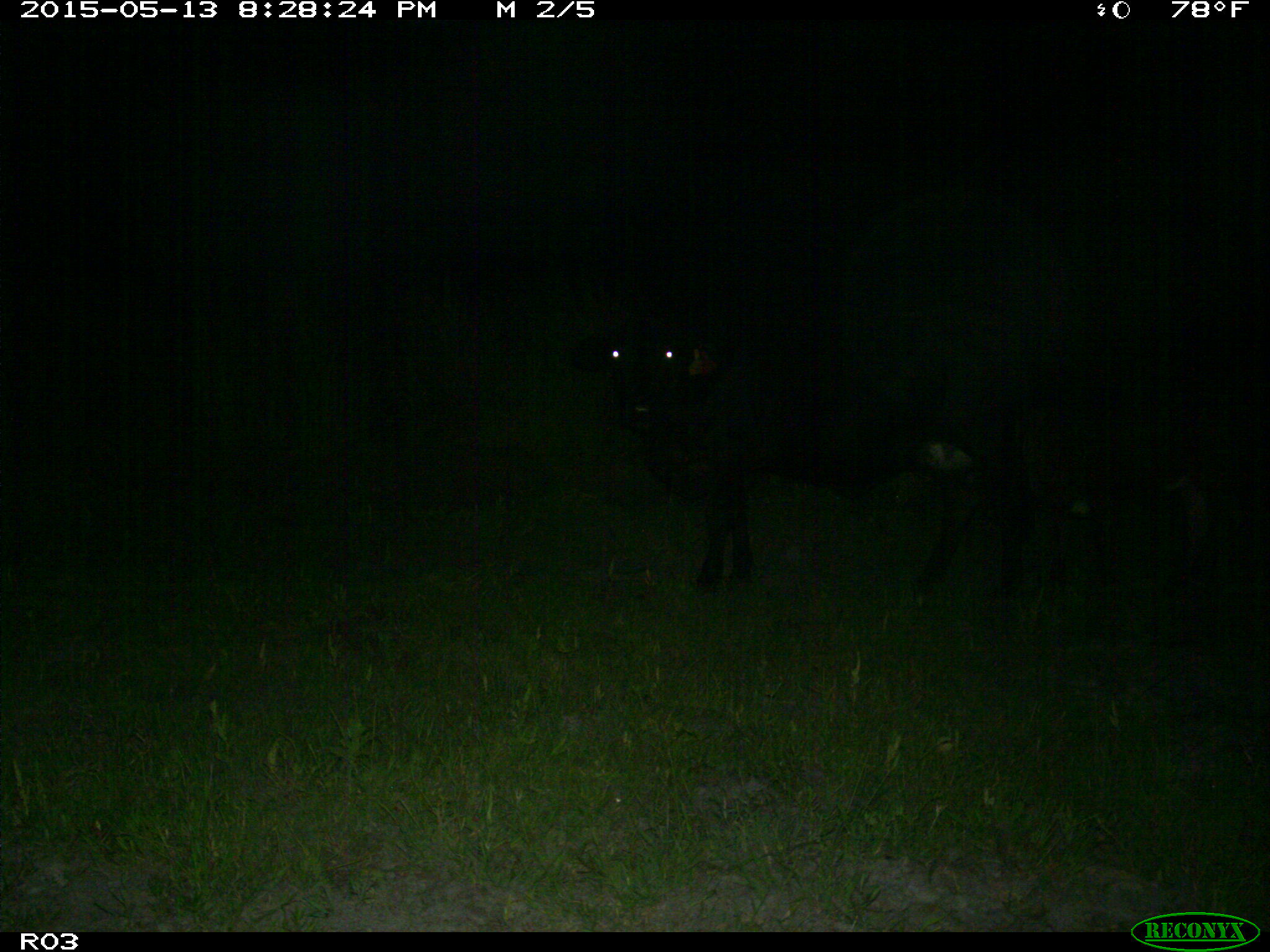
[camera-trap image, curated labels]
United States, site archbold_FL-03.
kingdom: Animalia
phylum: Chordata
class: Mammalia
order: Artiodactyla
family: Bovidae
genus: Bos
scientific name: Bos taurus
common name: domestic cow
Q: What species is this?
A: Bos taurus (domestic cow).